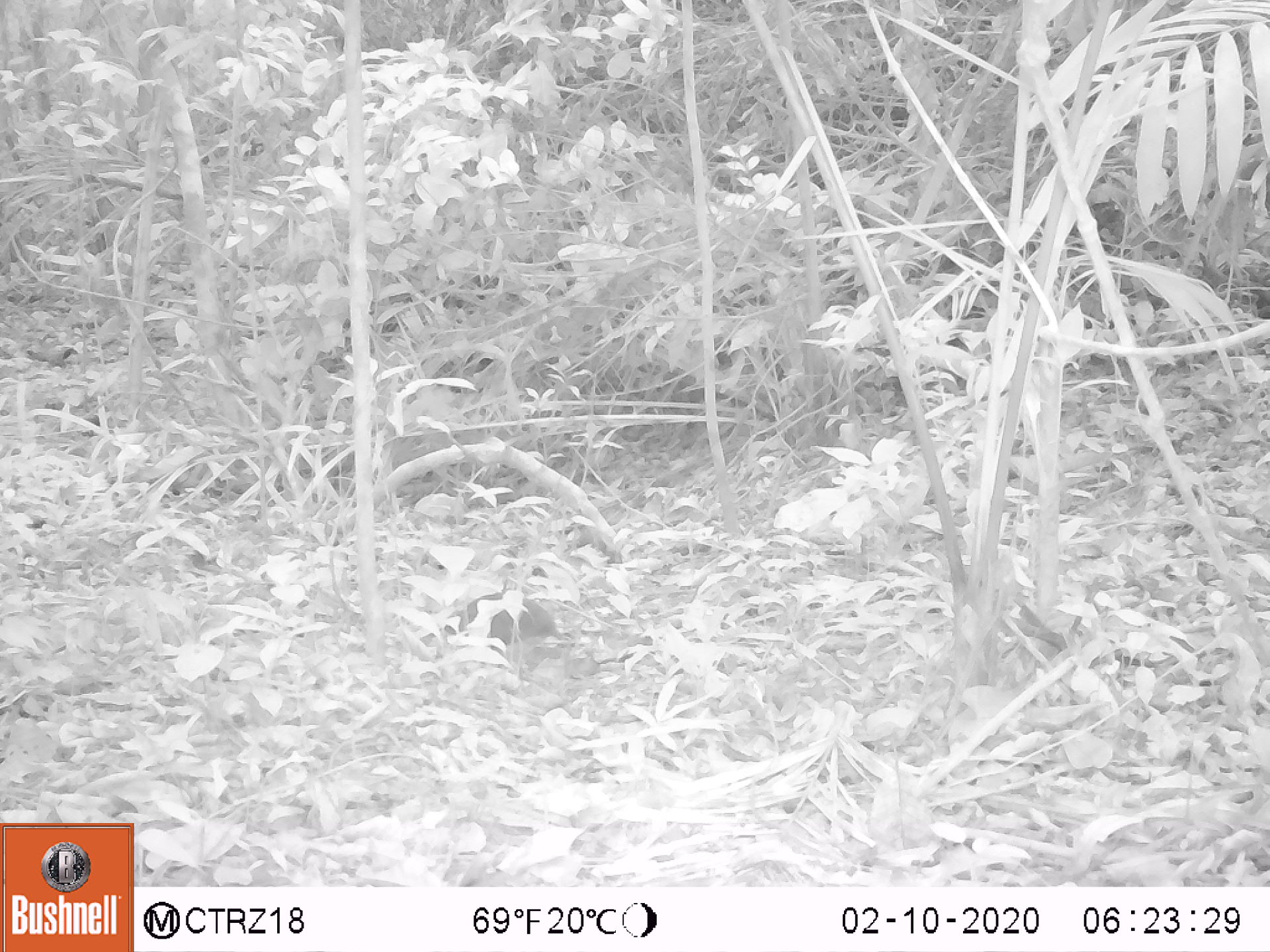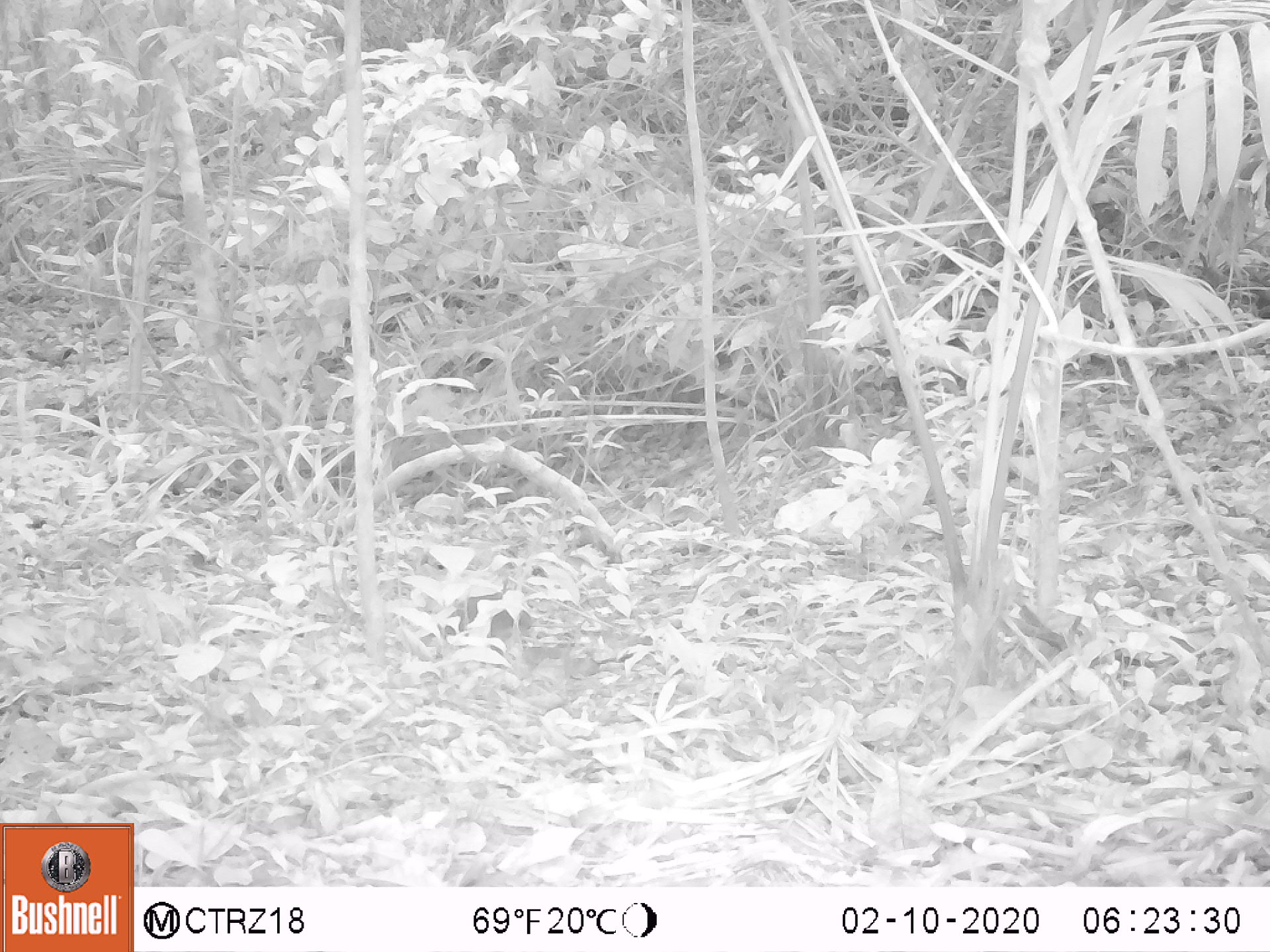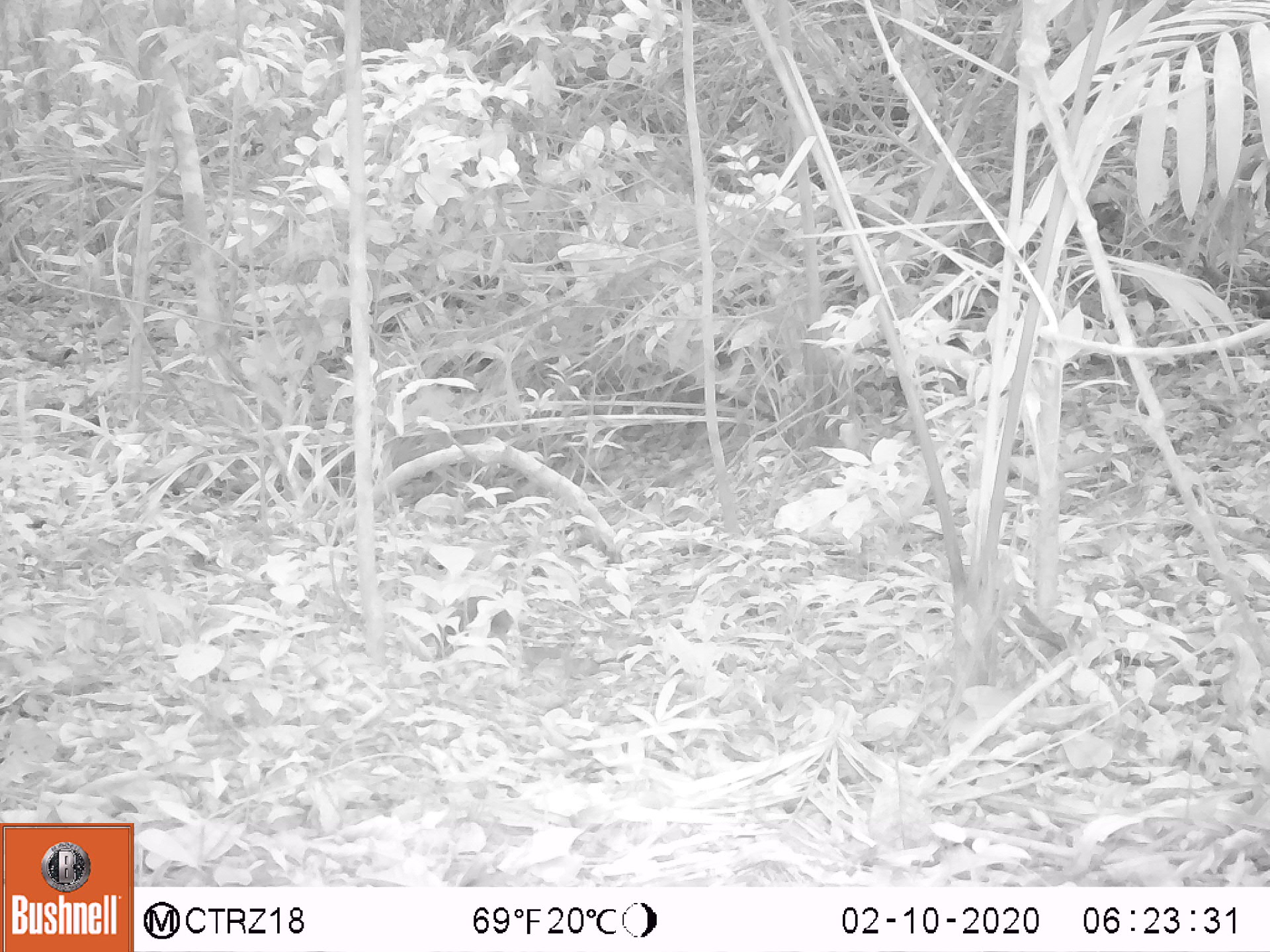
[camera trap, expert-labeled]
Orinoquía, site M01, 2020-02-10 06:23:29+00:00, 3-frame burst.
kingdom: Animalia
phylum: Chordata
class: Aves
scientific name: Aves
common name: bird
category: unknown bird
Unknown bird (bird) (Aves).